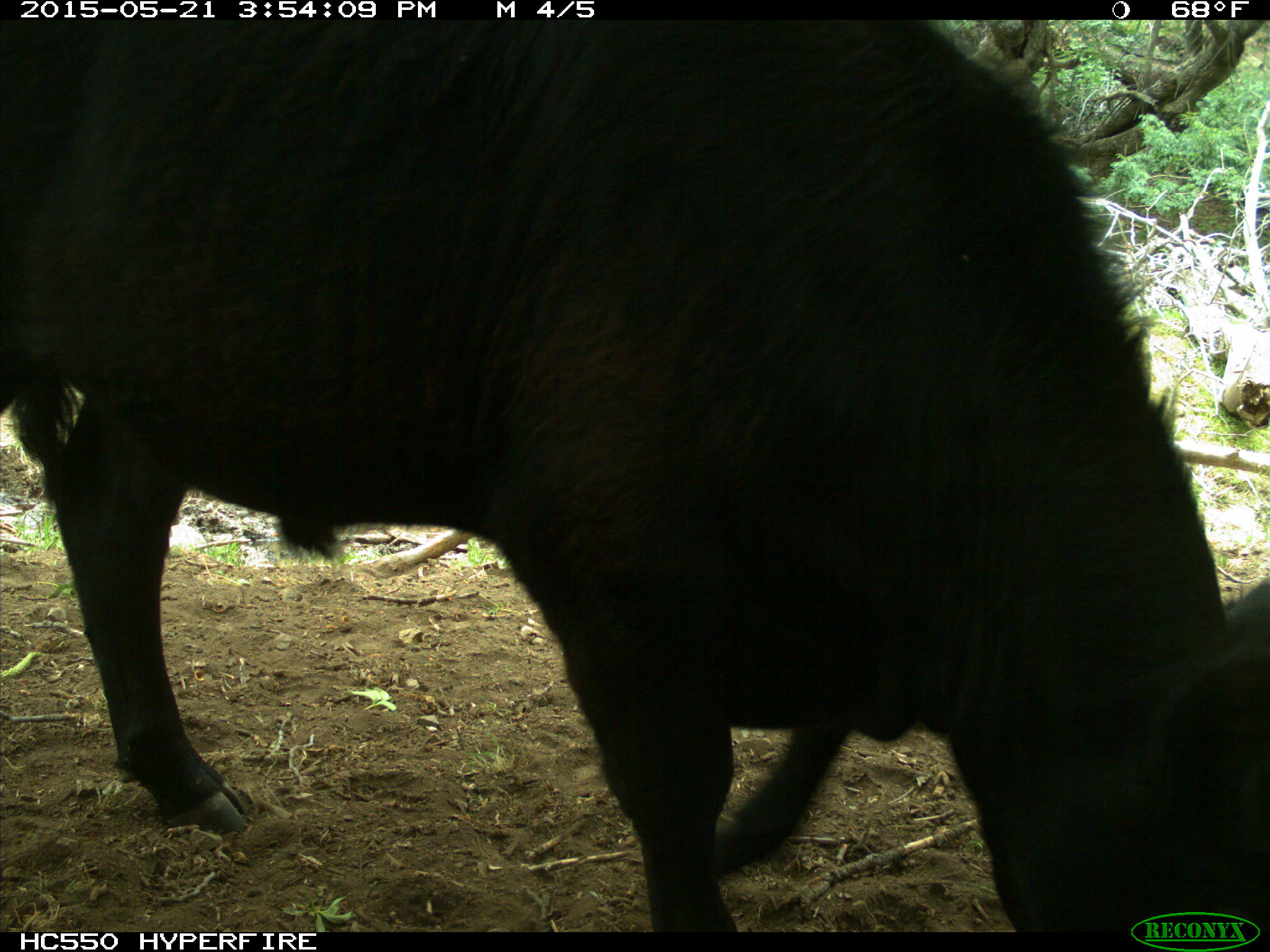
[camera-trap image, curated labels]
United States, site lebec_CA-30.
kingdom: Animalia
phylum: Chordata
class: Mammalia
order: Artiodactyla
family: Bovidae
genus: Bos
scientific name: Bos taurus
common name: domestic cow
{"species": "Bos taurus (domestic cow)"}